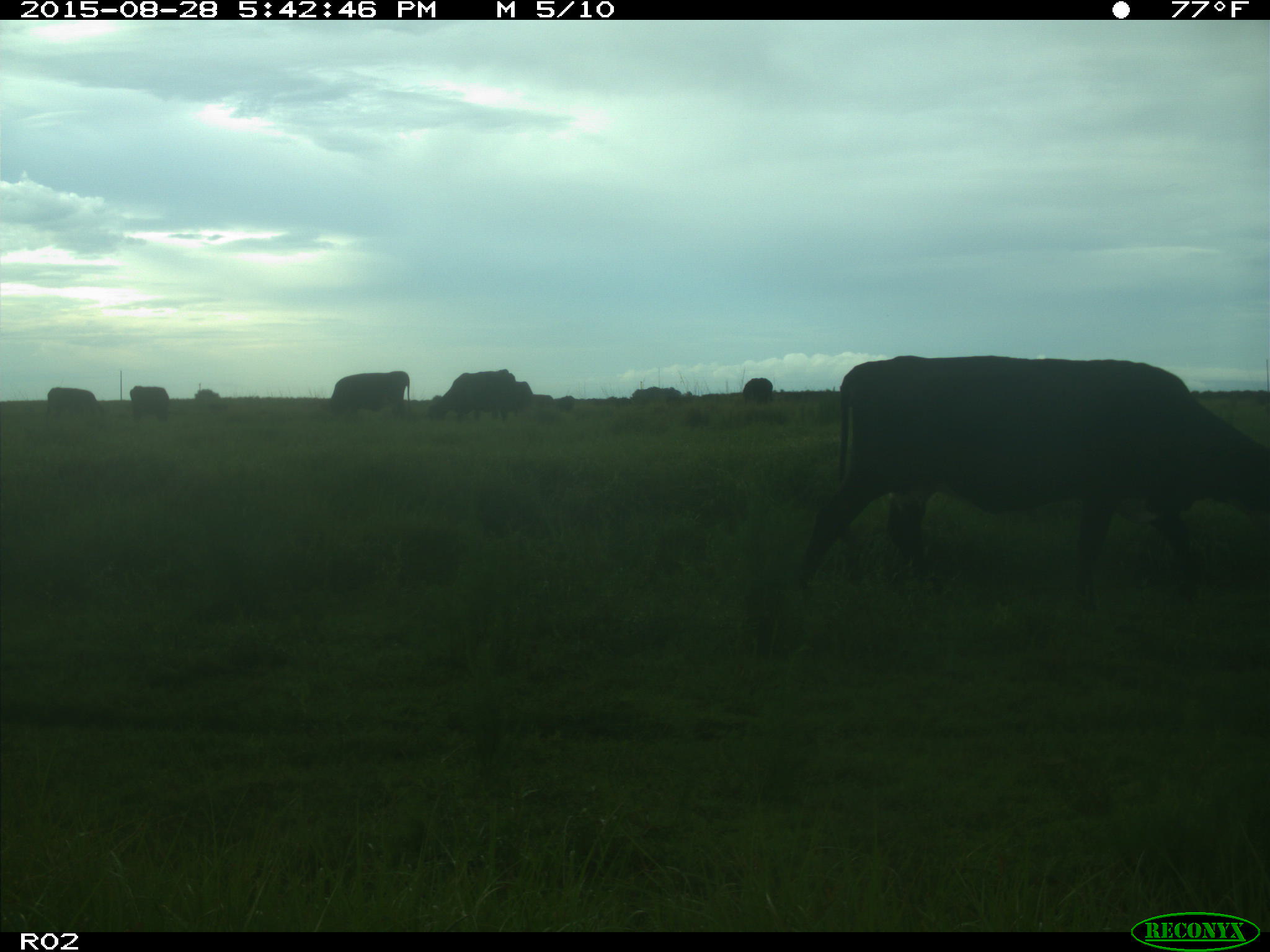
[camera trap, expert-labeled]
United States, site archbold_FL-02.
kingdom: Animalia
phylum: Chordata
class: Mammalia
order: Artiodactyla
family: Bovidae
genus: Bos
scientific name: Bos taurus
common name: domestic cow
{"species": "Bos taurus (domestic cow)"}